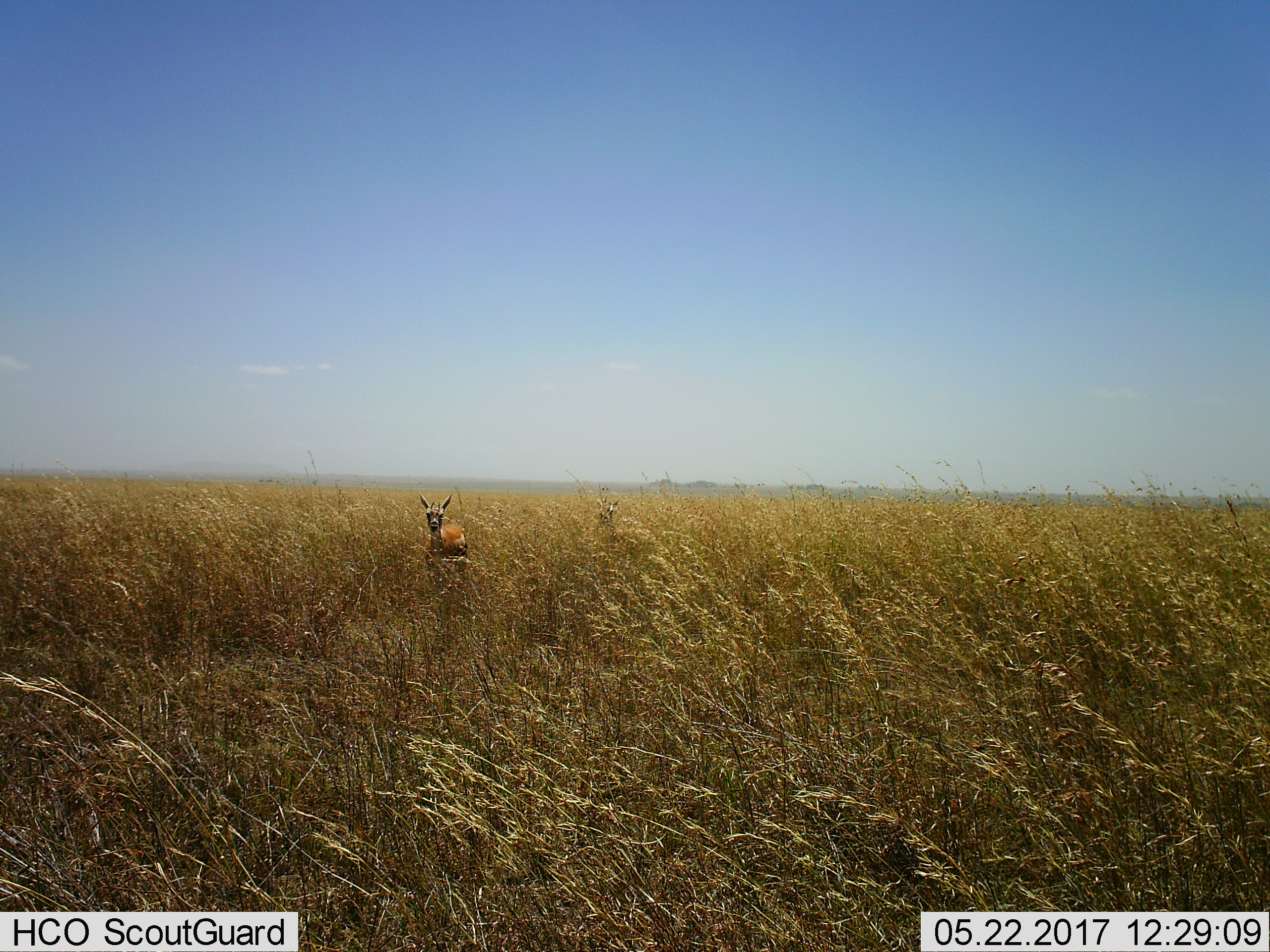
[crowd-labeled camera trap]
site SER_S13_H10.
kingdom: Animalia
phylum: Chordata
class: Mammalia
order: Artiodactyla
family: Bovidae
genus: Eudorcas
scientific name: Eudorcas thomsonii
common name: thomson's gazelle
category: gazellethomsons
Gazellethomsons (thomson's gazelle) (Eudorcas thomsonii), count 2. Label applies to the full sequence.